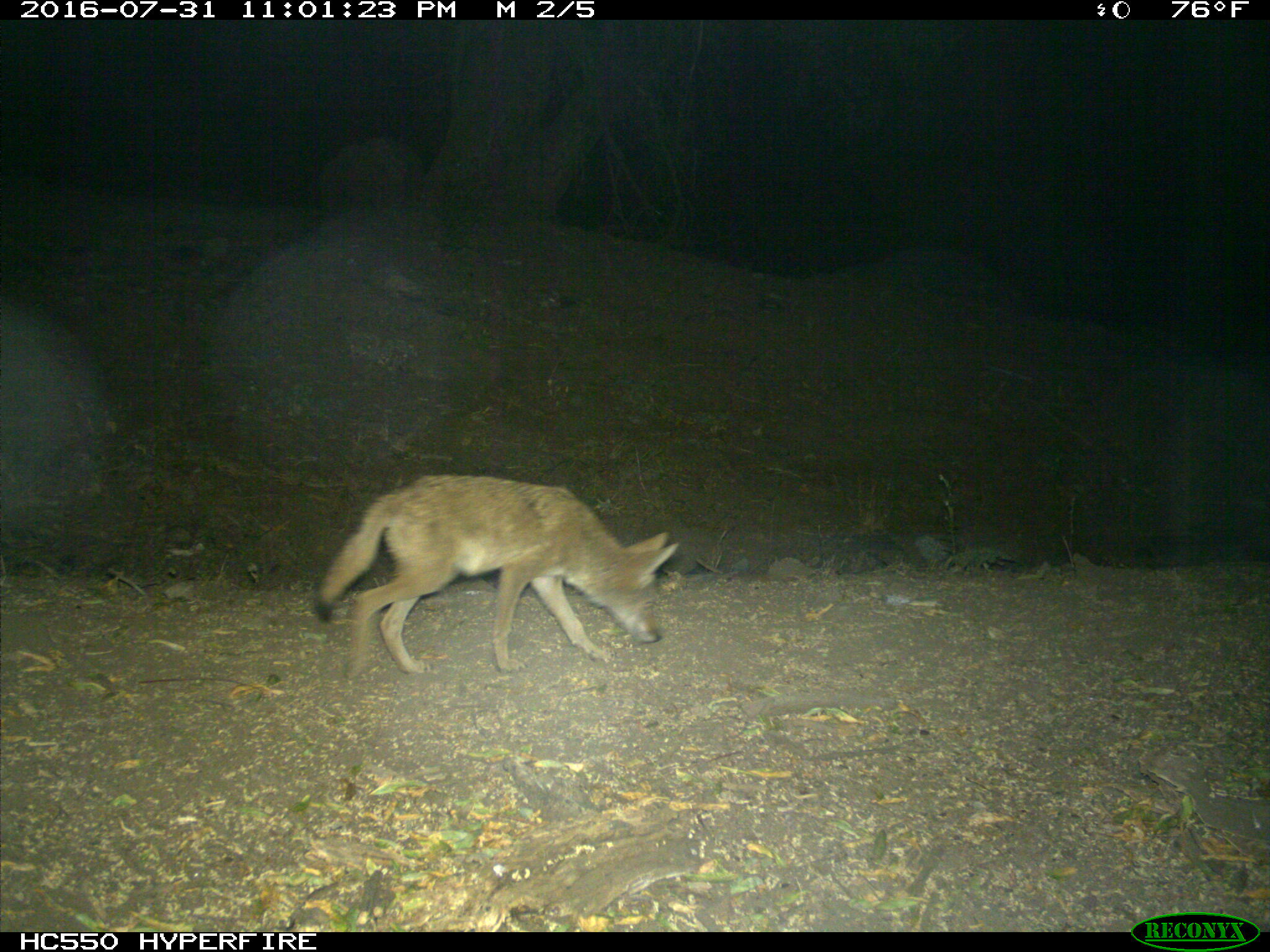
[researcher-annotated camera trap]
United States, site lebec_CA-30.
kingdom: Animalia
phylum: Chordata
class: Mammalia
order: Carnivora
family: Canidae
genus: Canis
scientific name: Canis latrans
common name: coyote